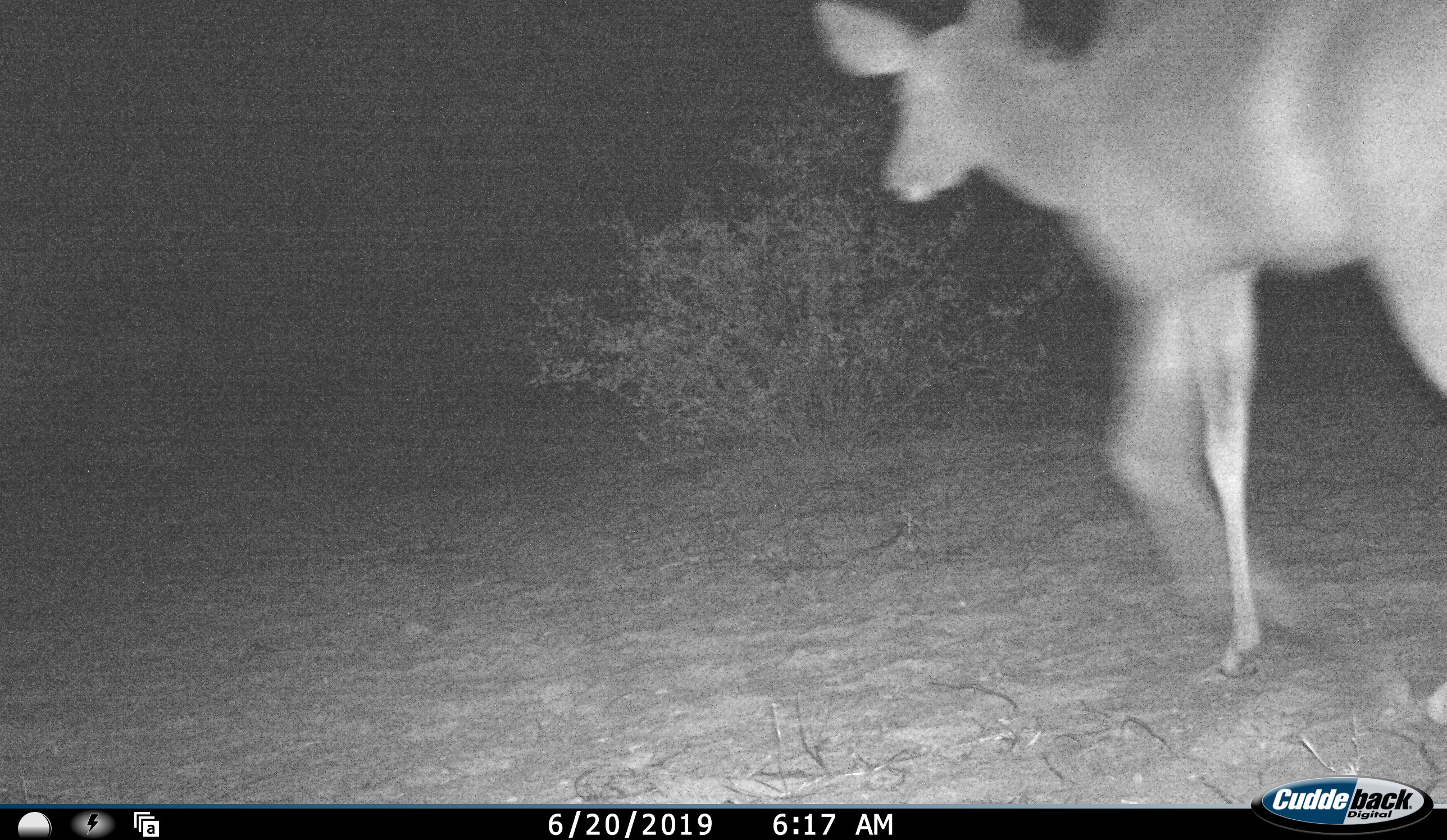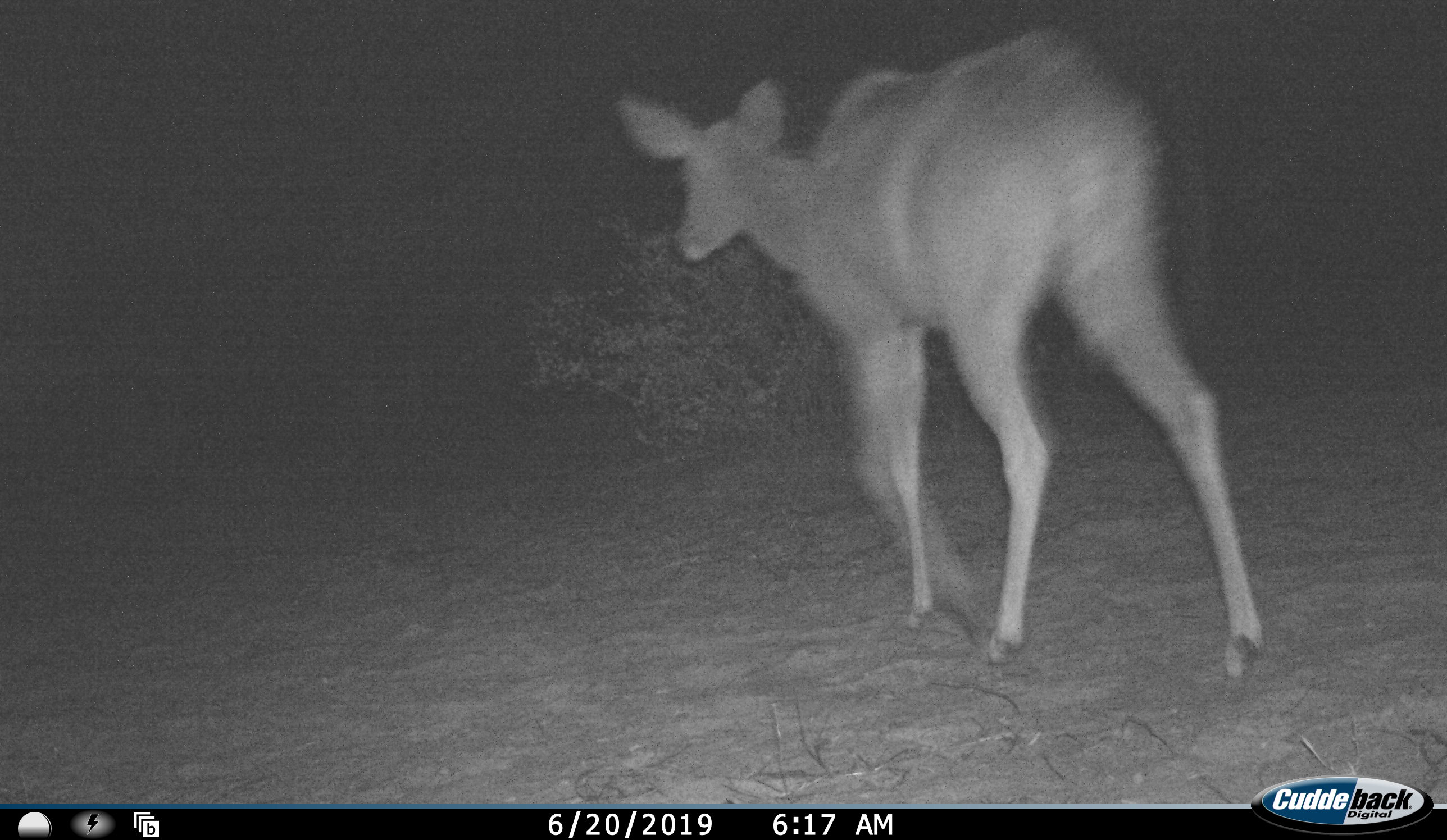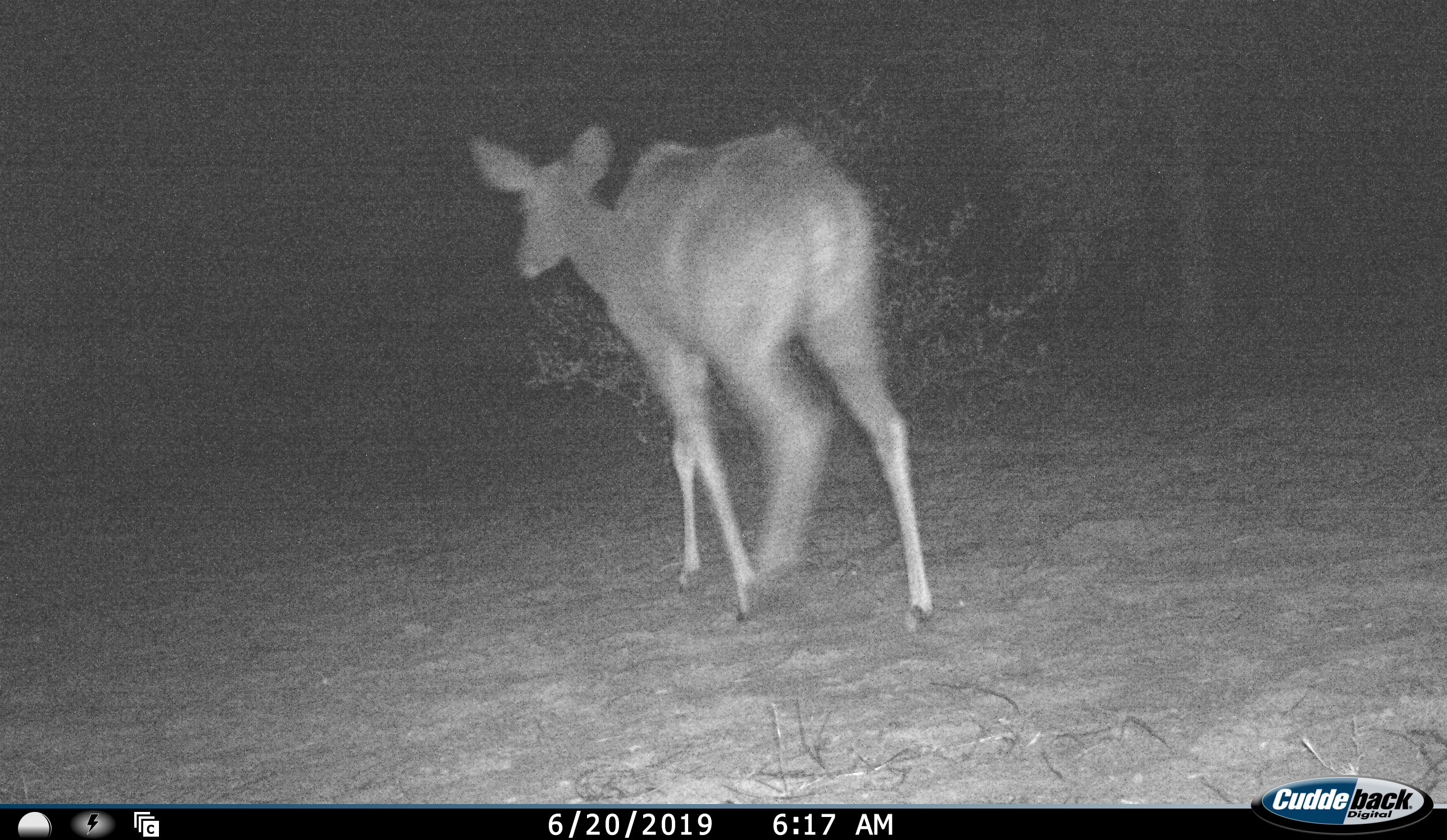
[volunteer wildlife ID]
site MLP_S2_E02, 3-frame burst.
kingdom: Animalia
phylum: Chordata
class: Mammalia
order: Artiodactyla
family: Bovidae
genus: Tragelaphus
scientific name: Tragelaphus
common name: kudu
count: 1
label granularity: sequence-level